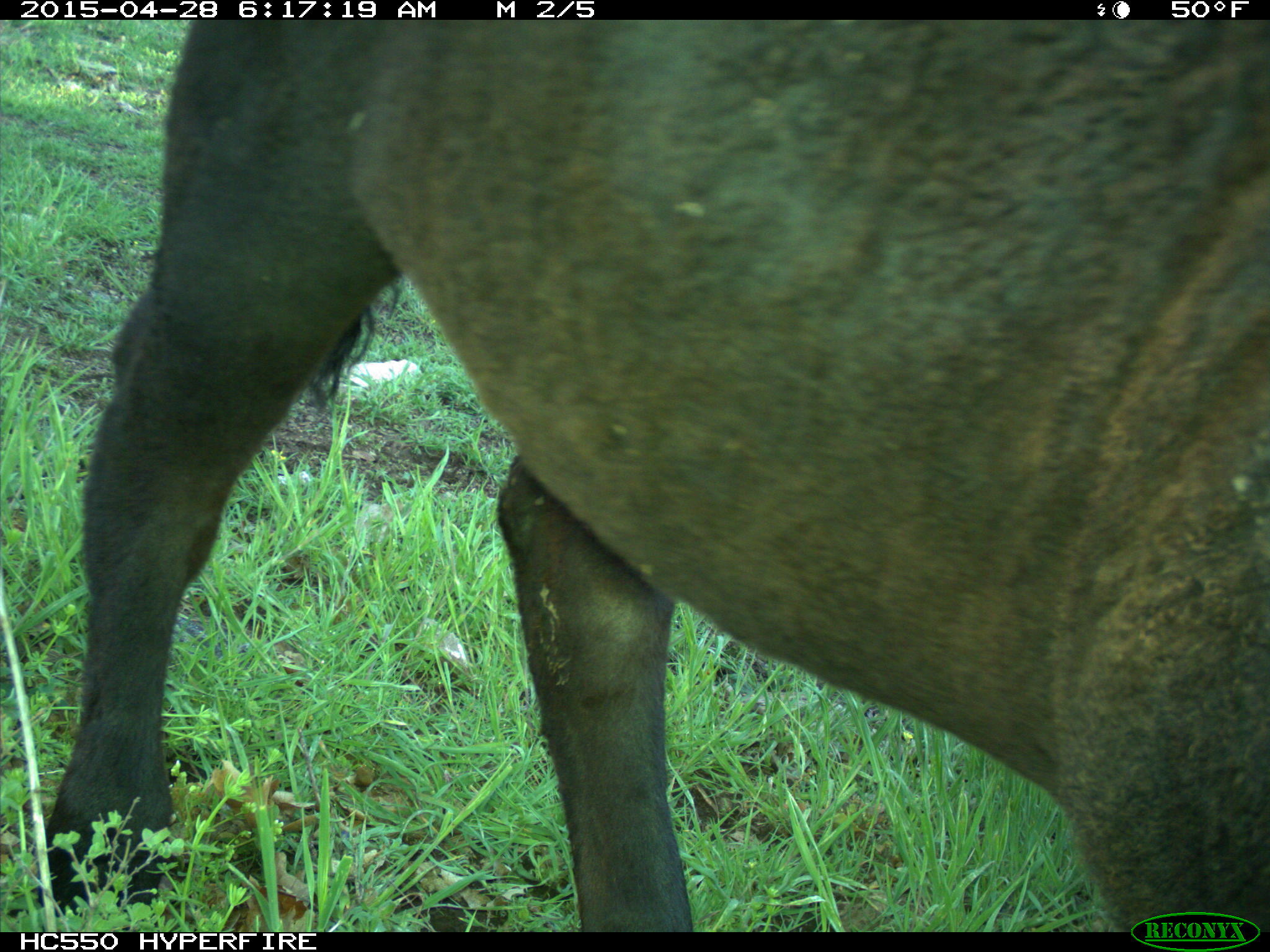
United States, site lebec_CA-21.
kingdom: Animalia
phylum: Chordata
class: Mammalia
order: Artiodactyla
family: Bovidae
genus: Bos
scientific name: Bos taurus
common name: domestic cow